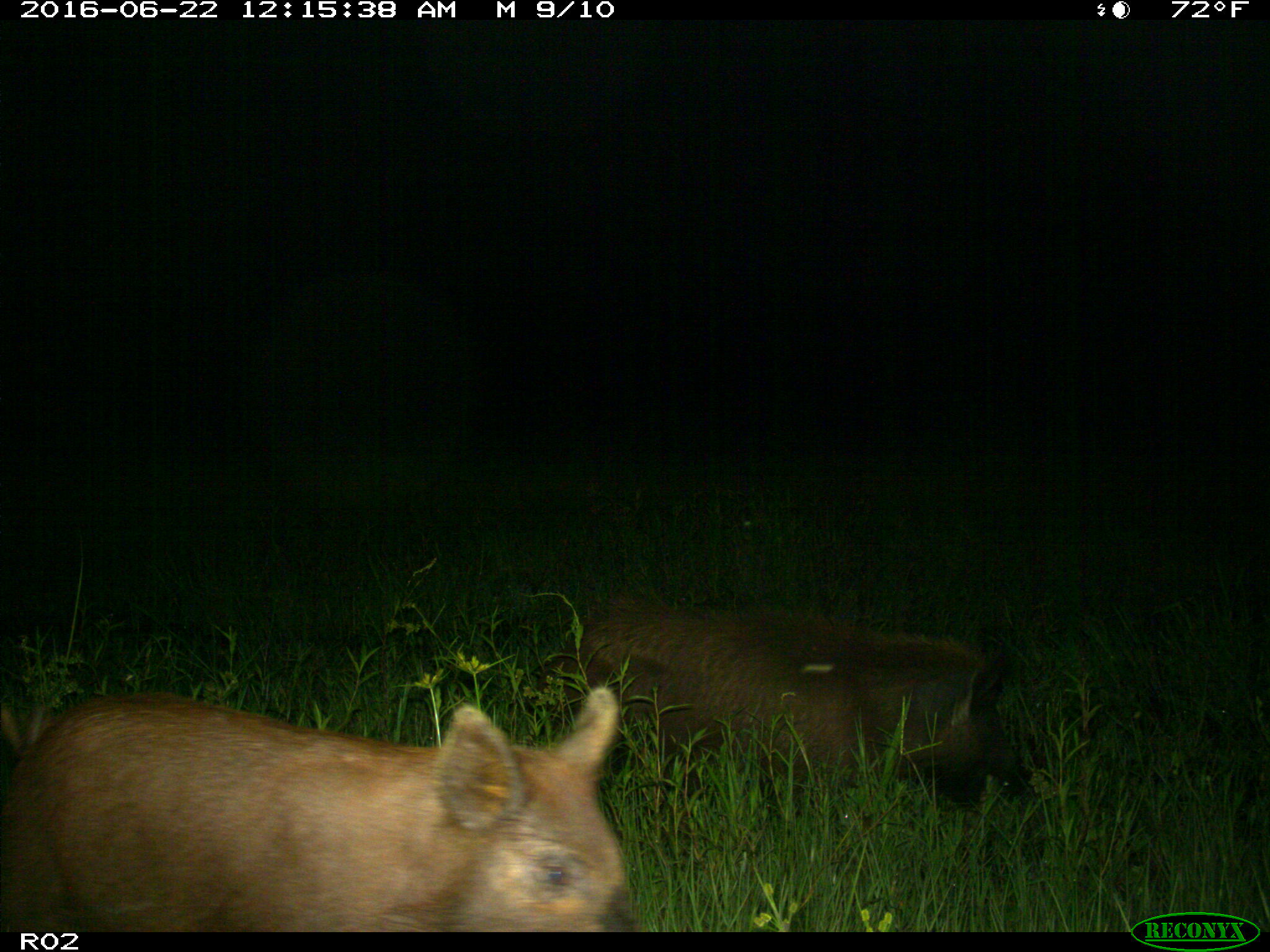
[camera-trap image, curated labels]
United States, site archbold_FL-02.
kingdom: Animalia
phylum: Chordata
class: Mammalia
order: Artiodactyla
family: Suidae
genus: Sus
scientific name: Sus scrofa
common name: wild boar